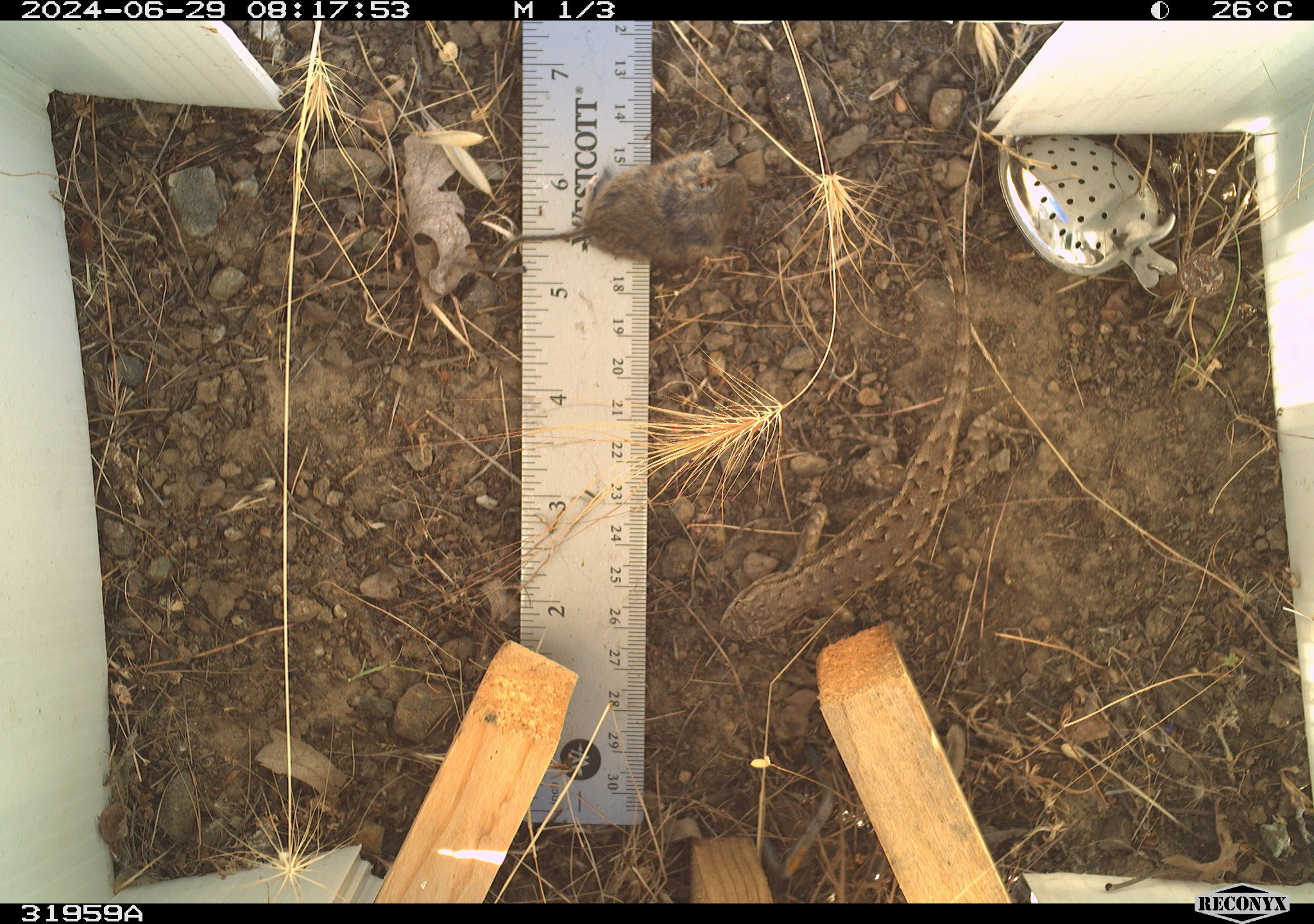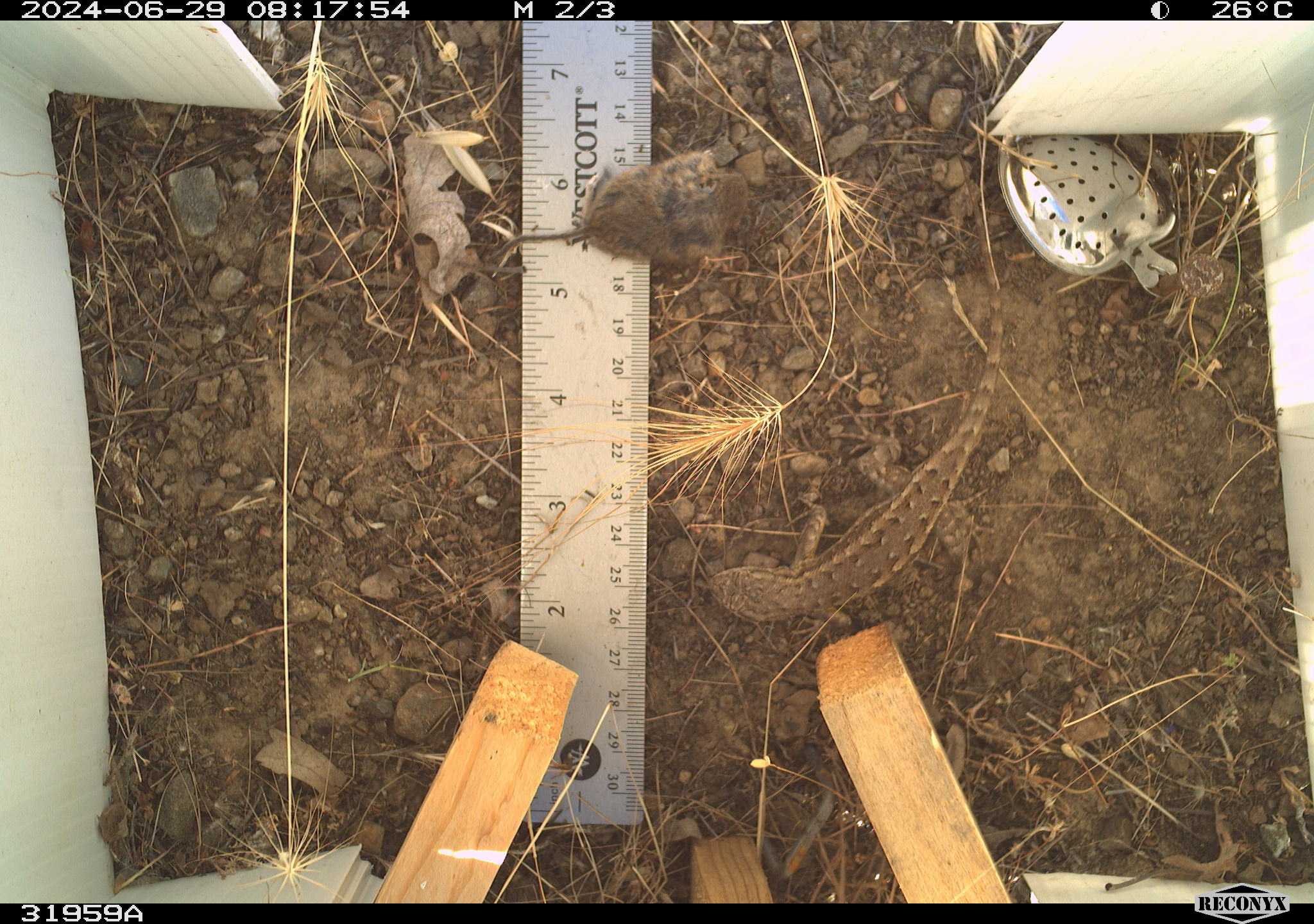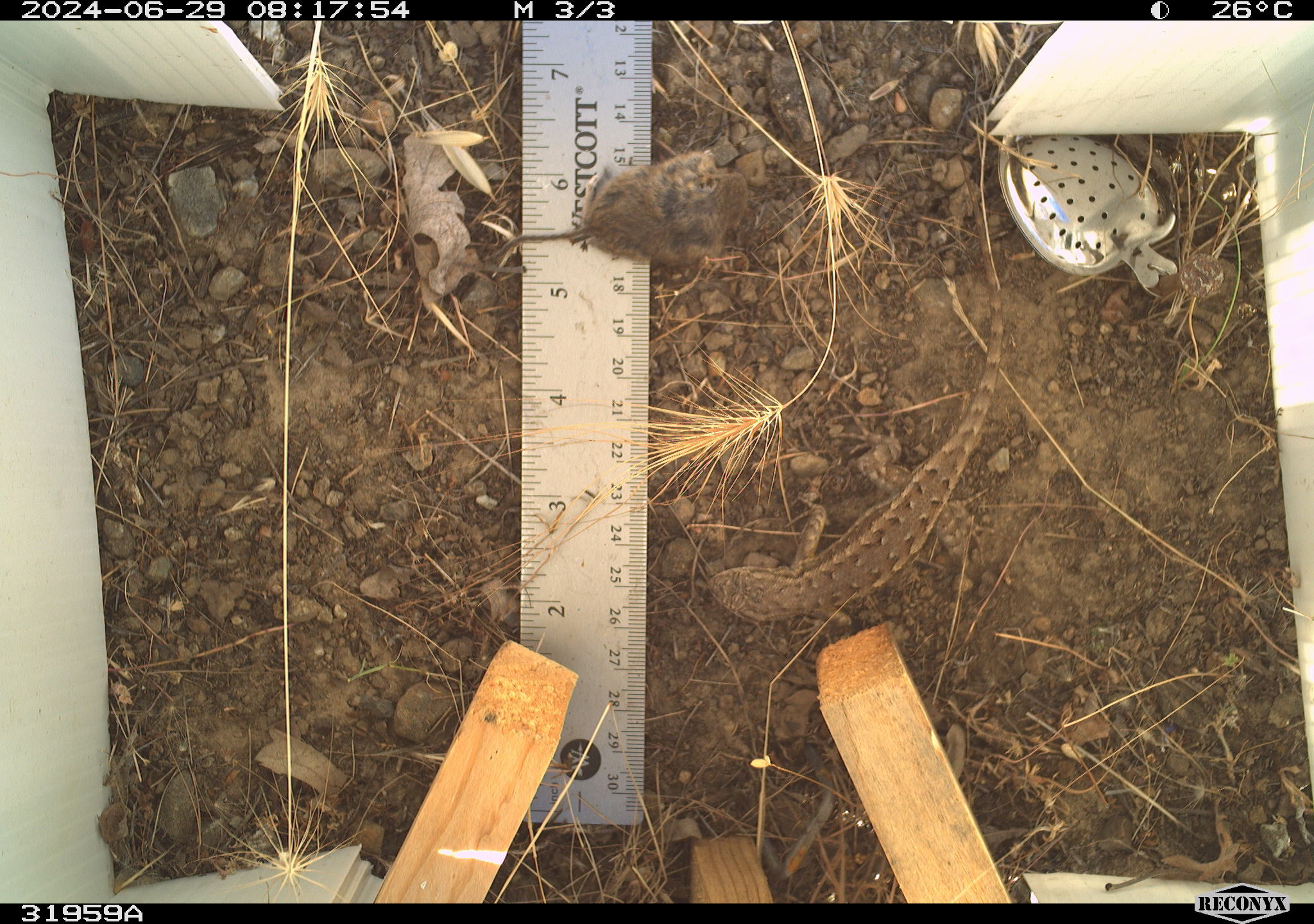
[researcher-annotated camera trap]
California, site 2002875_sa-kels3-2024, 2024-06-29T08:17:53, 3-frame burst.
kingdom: Animalia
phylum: Chordata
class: Reptilia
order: Squamata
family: Phrynosomatidae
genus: Sceloporus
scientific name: Sceloporus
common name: spiny lizards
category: sceloporus species